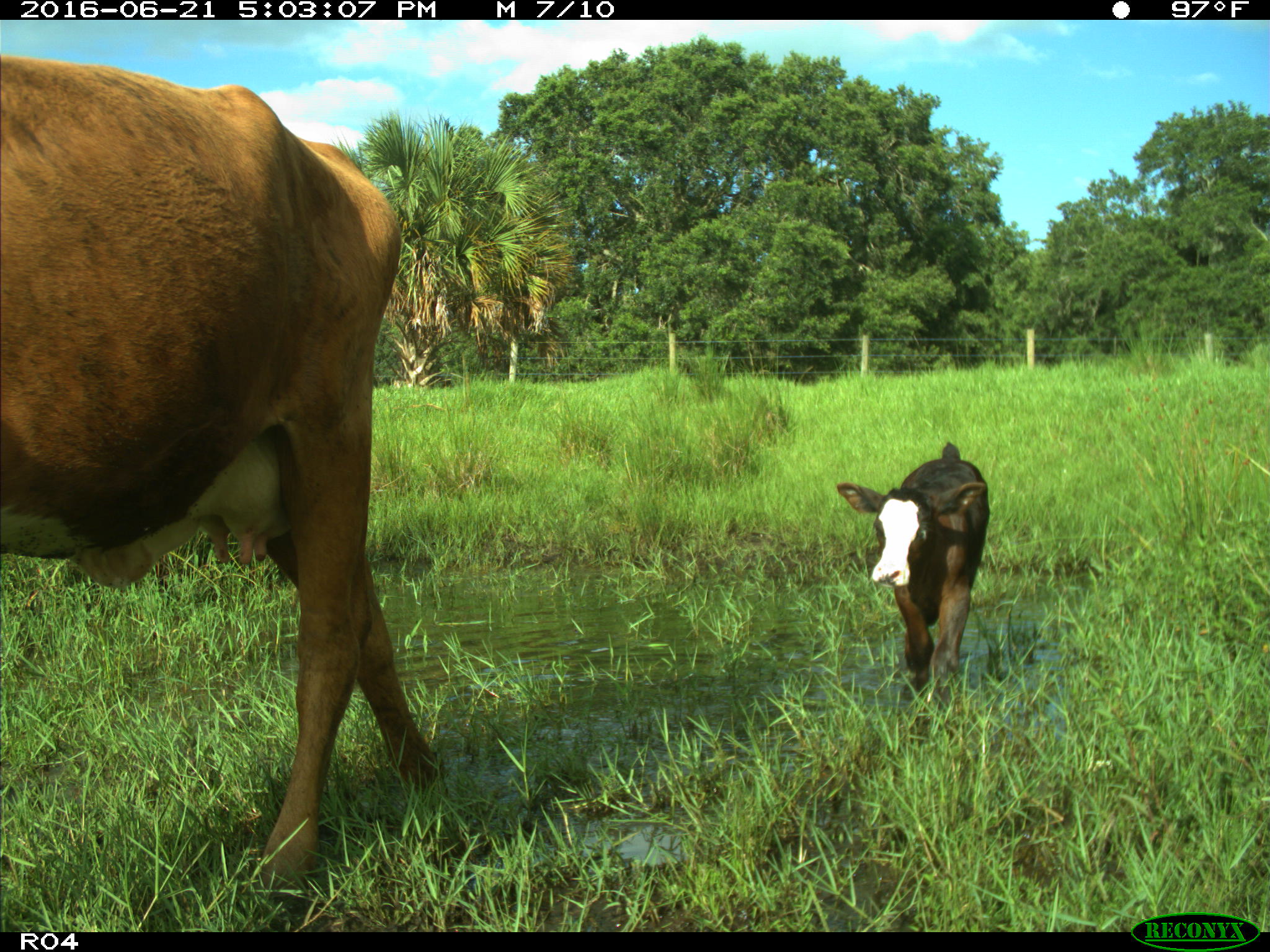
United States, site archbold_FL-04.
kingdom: Animalia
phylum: Chordata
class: Mammalia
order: Artiodactyla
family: Bovidae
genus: Bos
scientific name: Bos taurus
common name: domestic cow